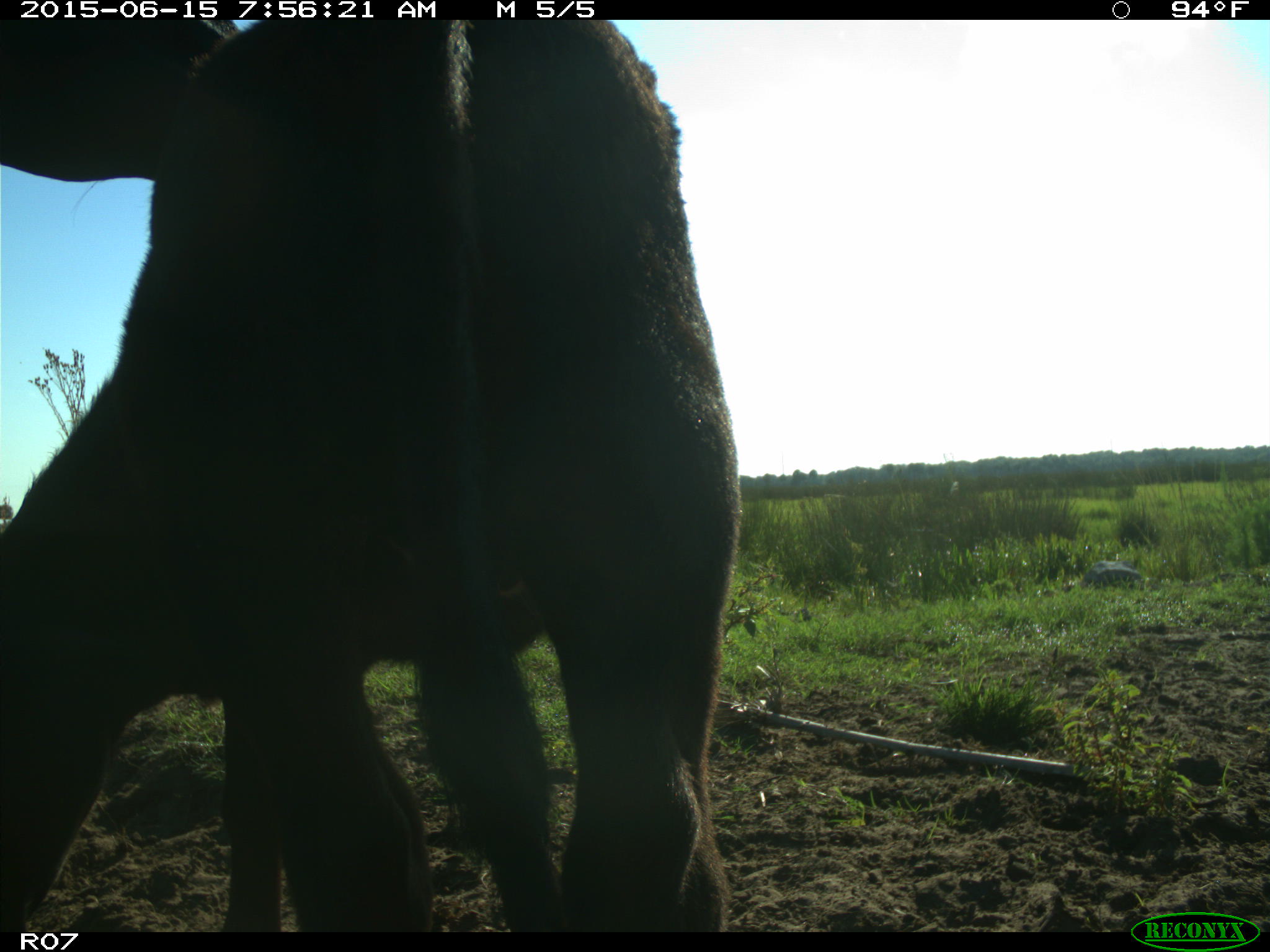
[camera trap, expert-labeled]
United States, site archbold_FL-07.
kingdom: Animalia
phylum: Chordata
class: Mammalia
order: Artiodactyla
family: Bovidae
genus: Bos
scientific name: Bos taurus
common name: domestic cow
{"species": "Bos taurus (domestic cow)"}